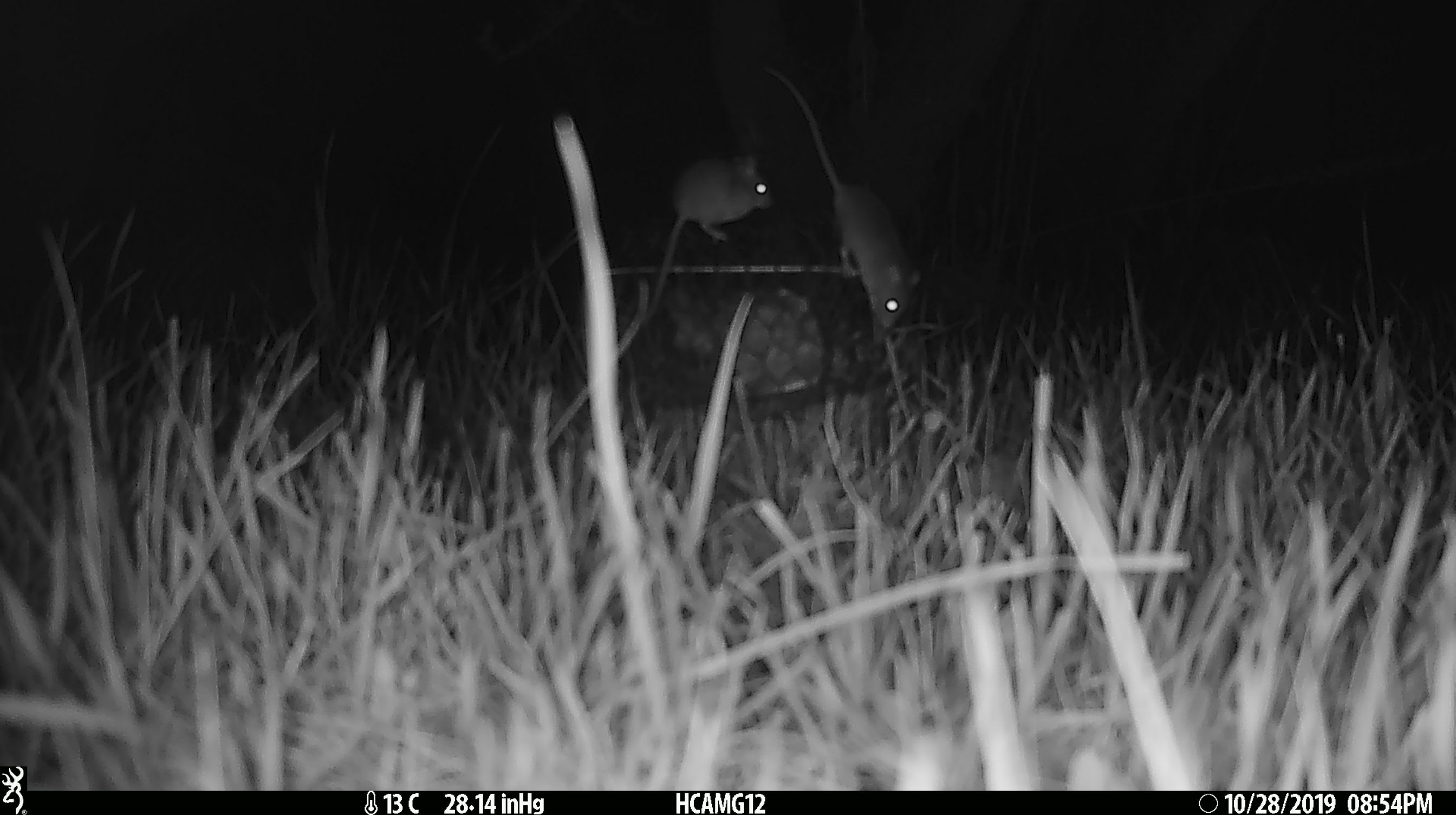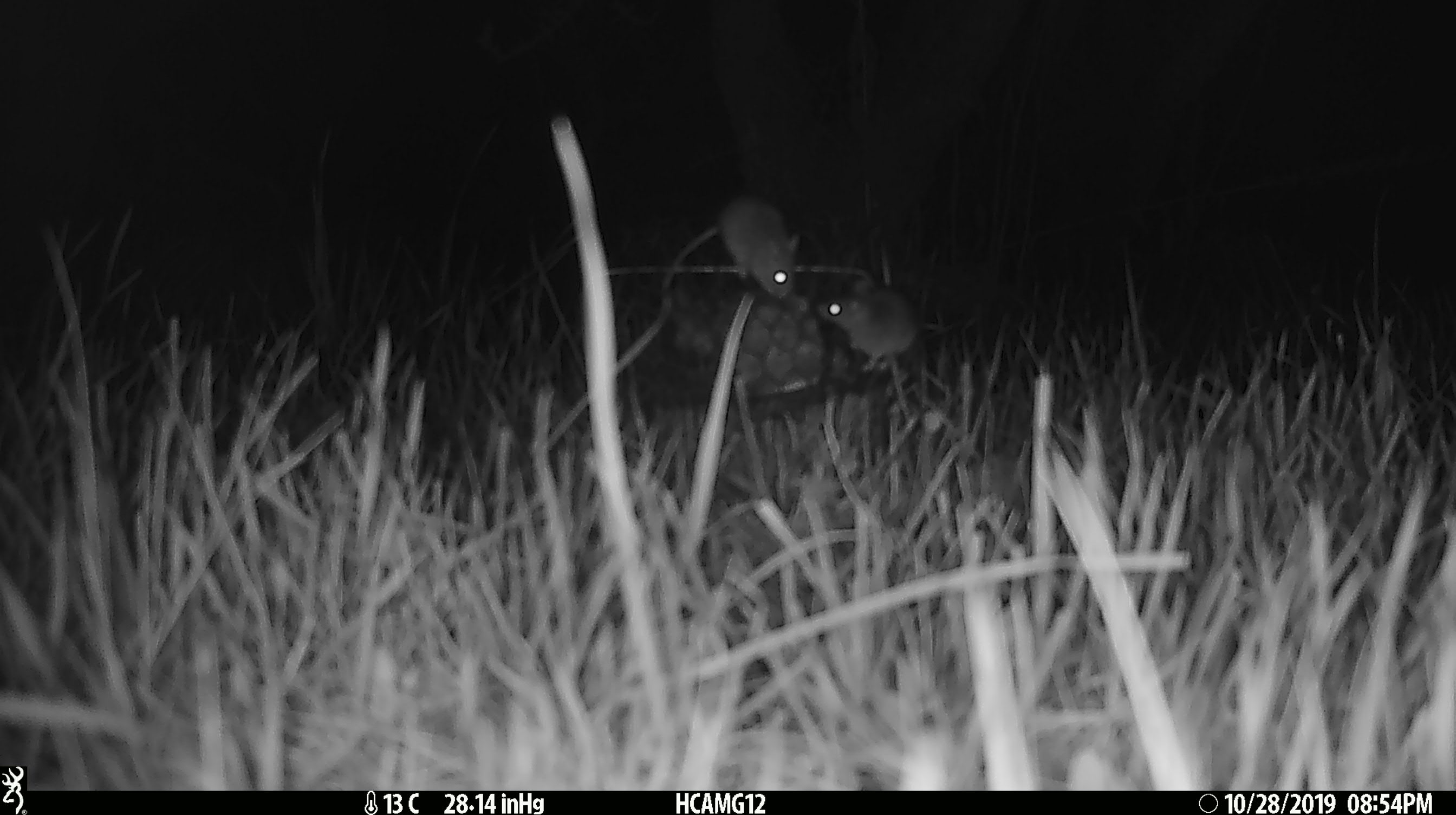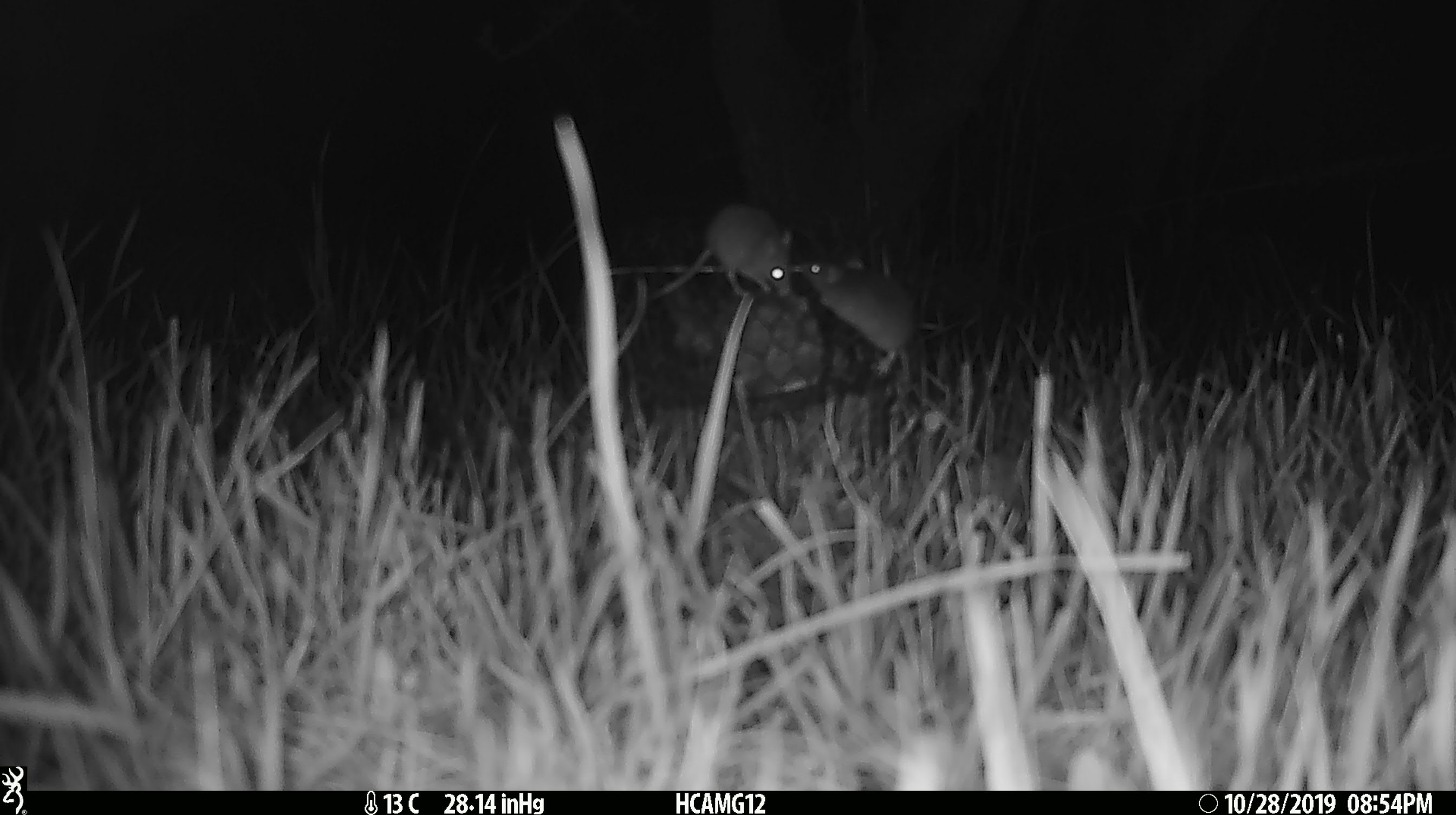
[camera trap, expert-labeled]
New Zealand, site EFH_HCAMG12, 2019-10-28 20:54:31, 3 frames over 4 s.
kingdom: Animalia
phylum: Chordata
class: Mammalia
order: Rodentia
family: Muridae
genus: Mus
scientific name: Mus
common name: mouse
Mouse (Mus).